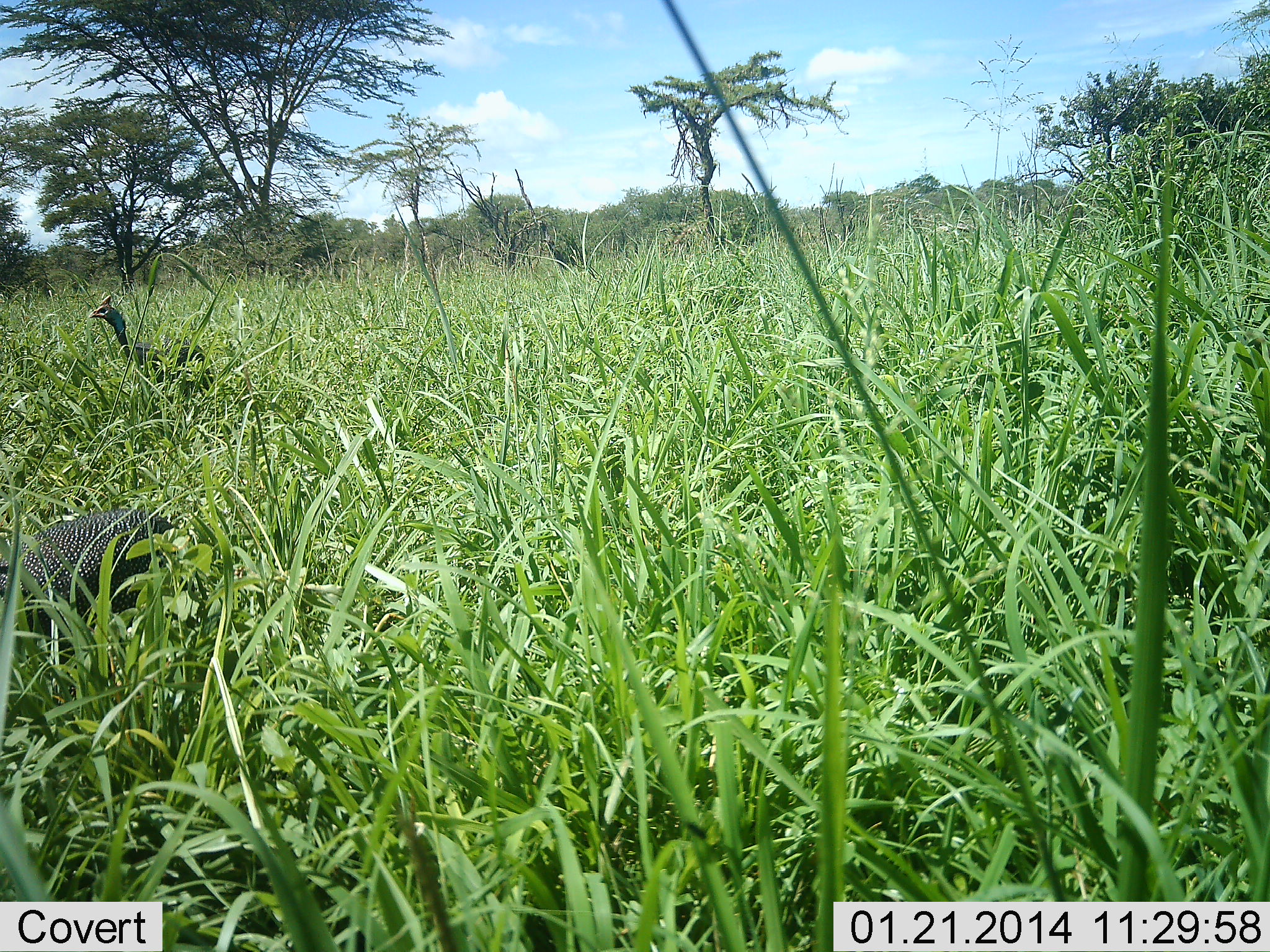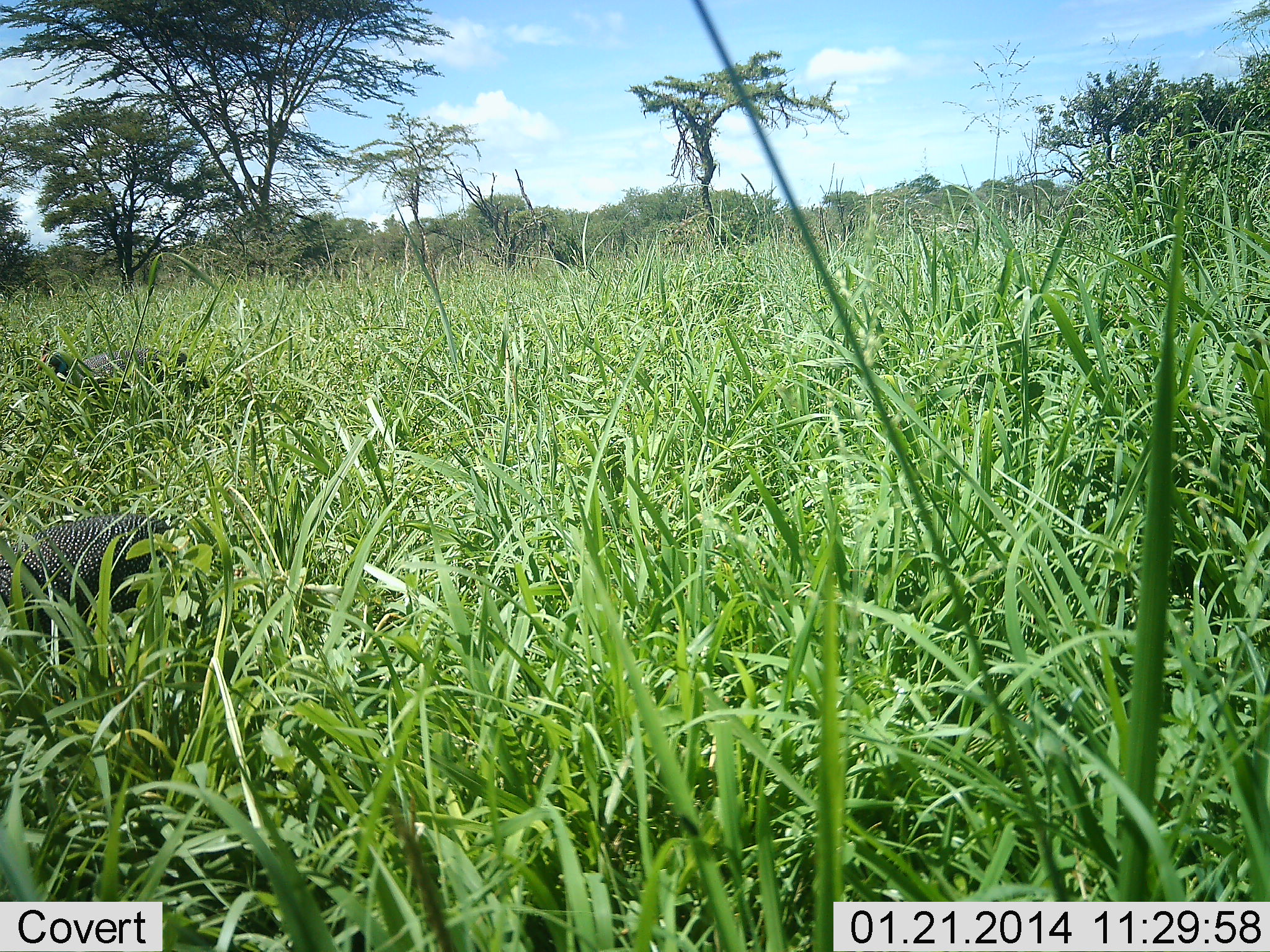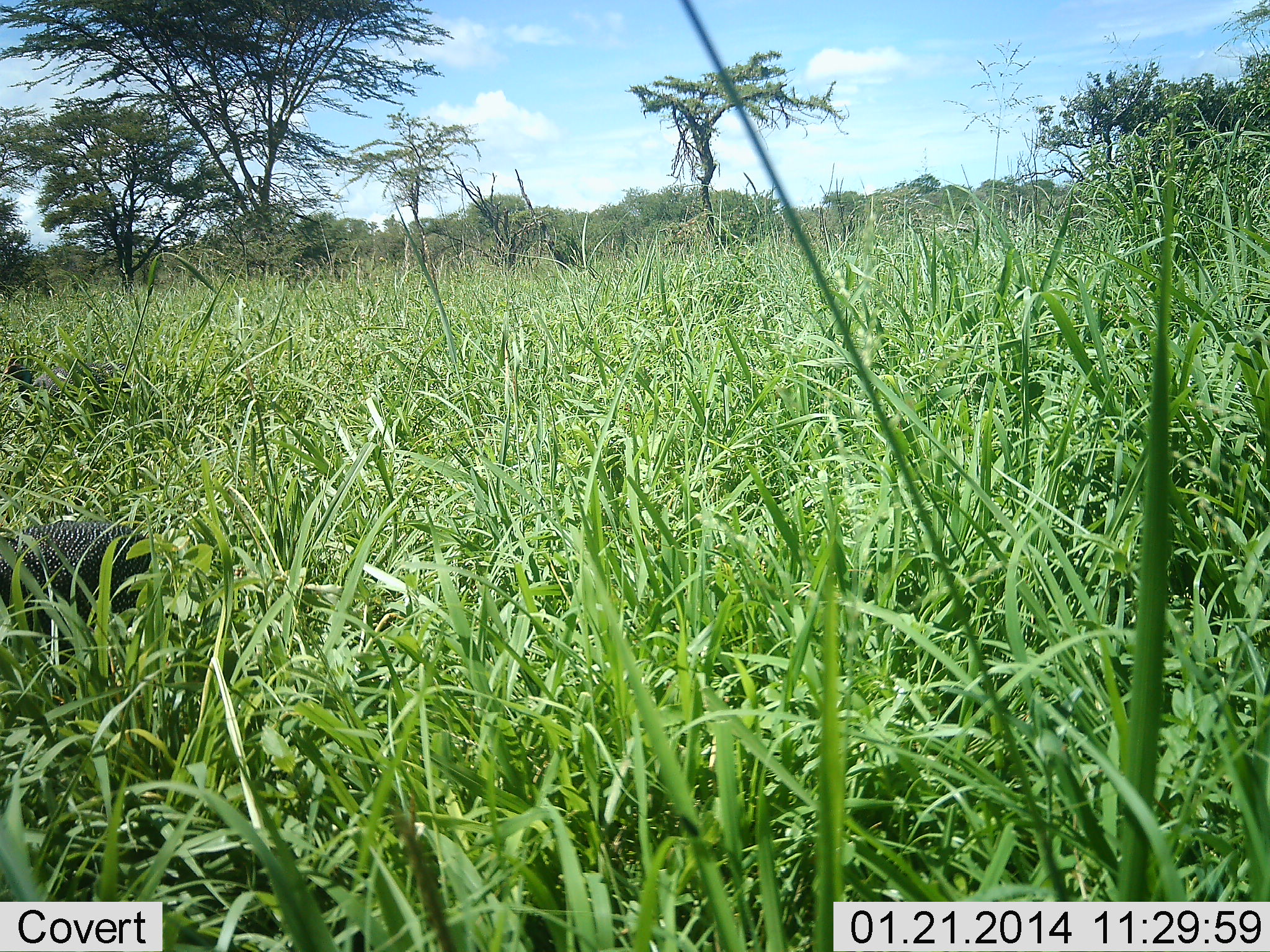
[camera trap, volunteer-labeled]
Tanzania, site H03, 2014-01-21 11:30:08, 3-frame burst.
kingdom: Animalia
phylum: Chordata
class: Aves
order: Galliformes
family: Numididae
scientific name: Numididae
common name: guinea fowl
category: guineafowl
Guineafowl (guinea fowl) (Numididae), count 2. Behavior (volunteer vote fractions): standing 20%, resting 0%, moving 60%, interacting 0%. Young present (vote fraction): 0%. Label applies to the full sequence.